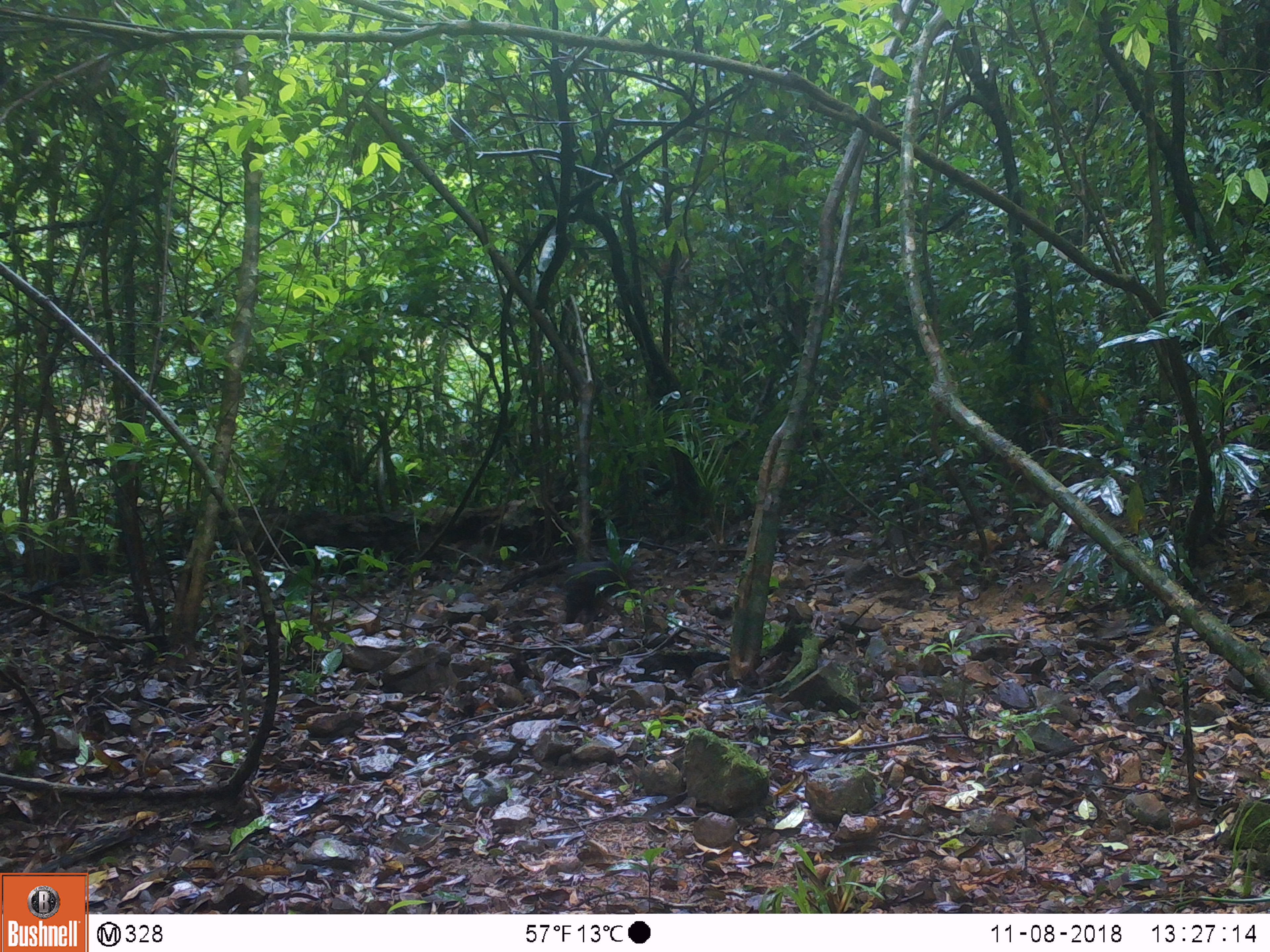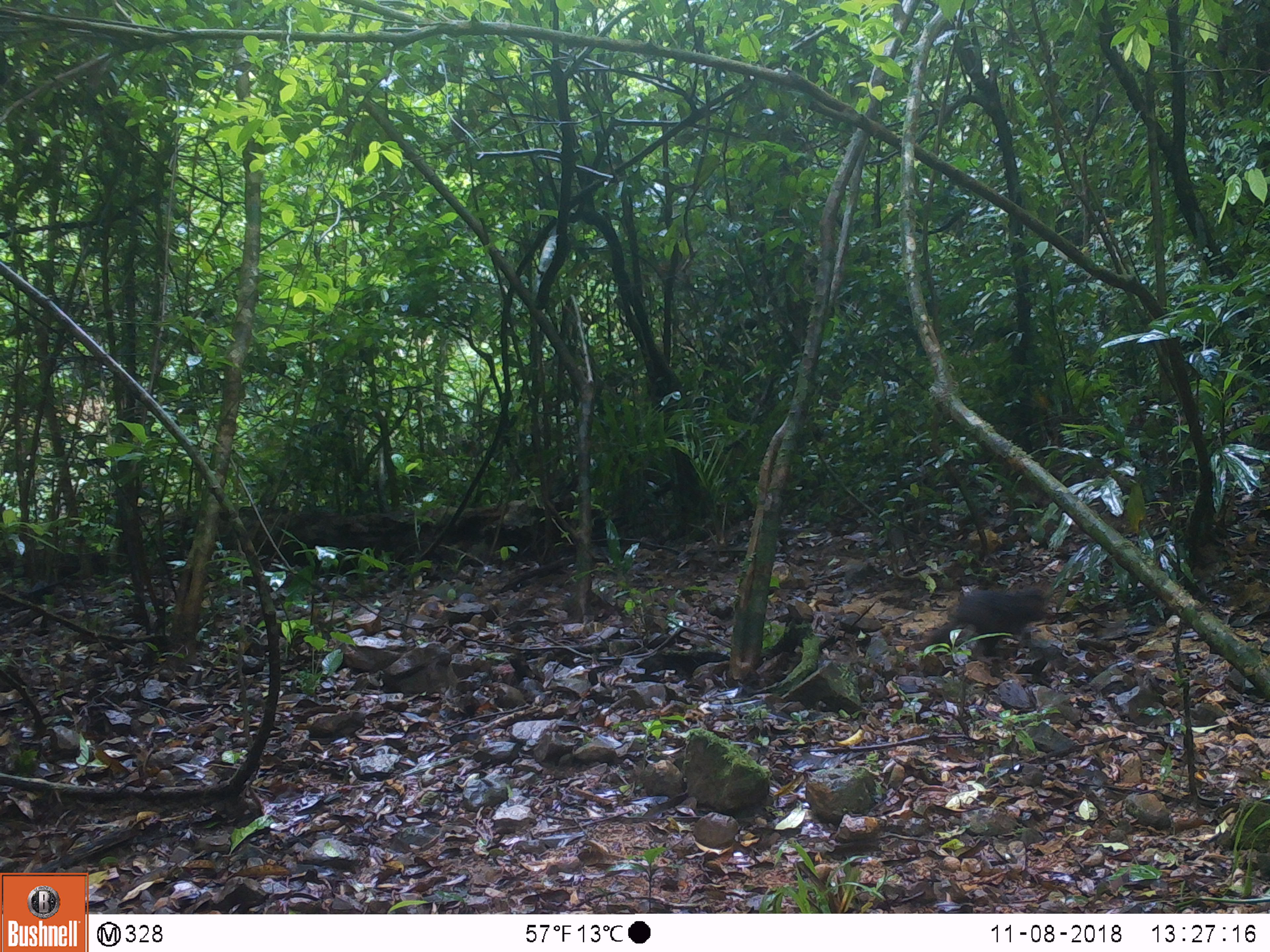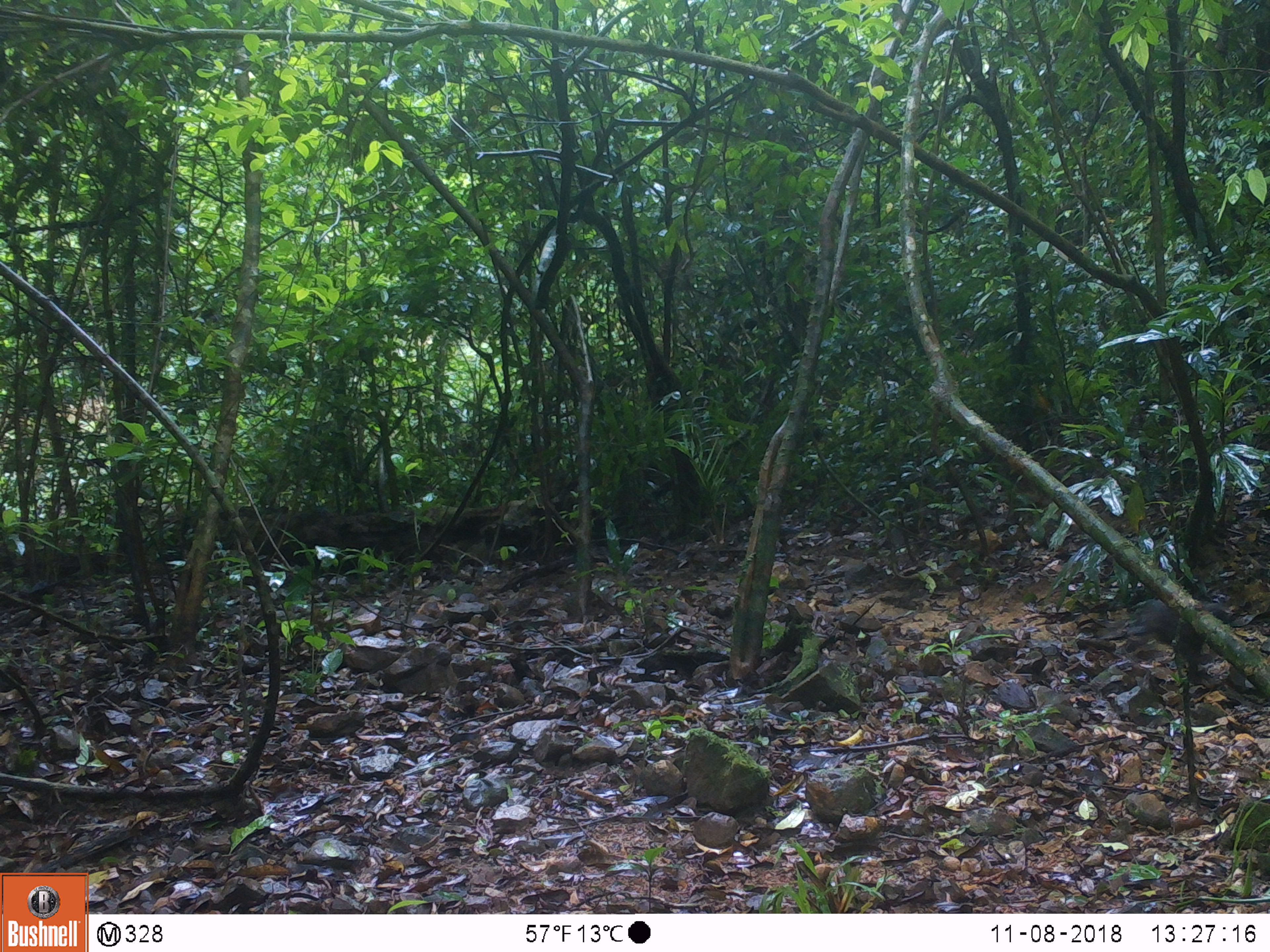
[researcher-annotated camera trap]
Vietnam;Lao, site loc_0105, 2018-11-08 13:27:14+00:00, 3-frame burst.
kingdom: Animalia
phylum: Chordata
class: Mammalia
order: Primates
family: Cercopithecidae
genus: Macaca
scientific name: Macaca arctoides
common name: stump-tailed macaque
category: stump tailed macaque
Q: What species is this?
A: Stump tailed macaque (stump-tailed macaque) (Macaca arctoides).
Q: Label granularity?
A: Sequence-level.